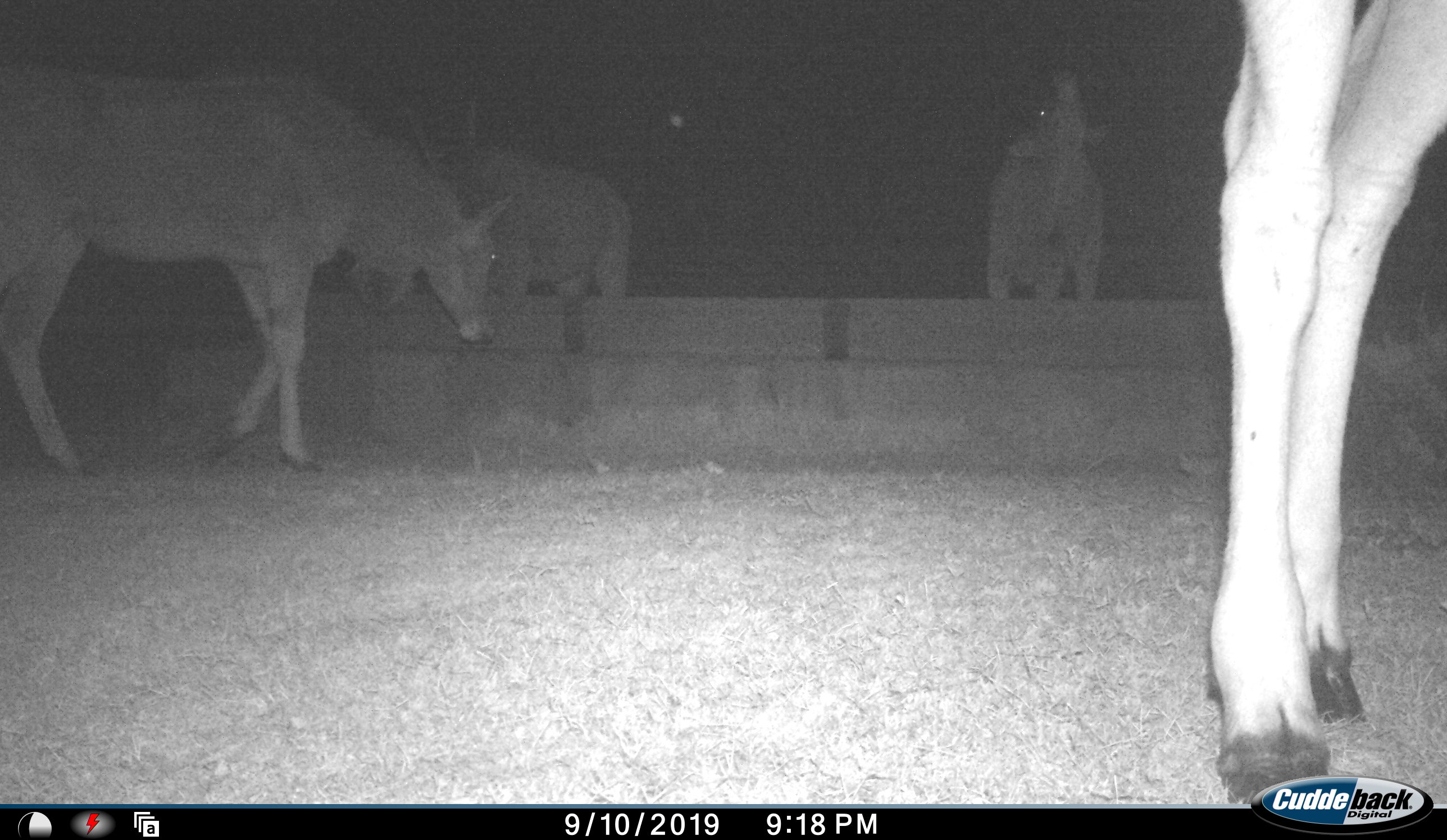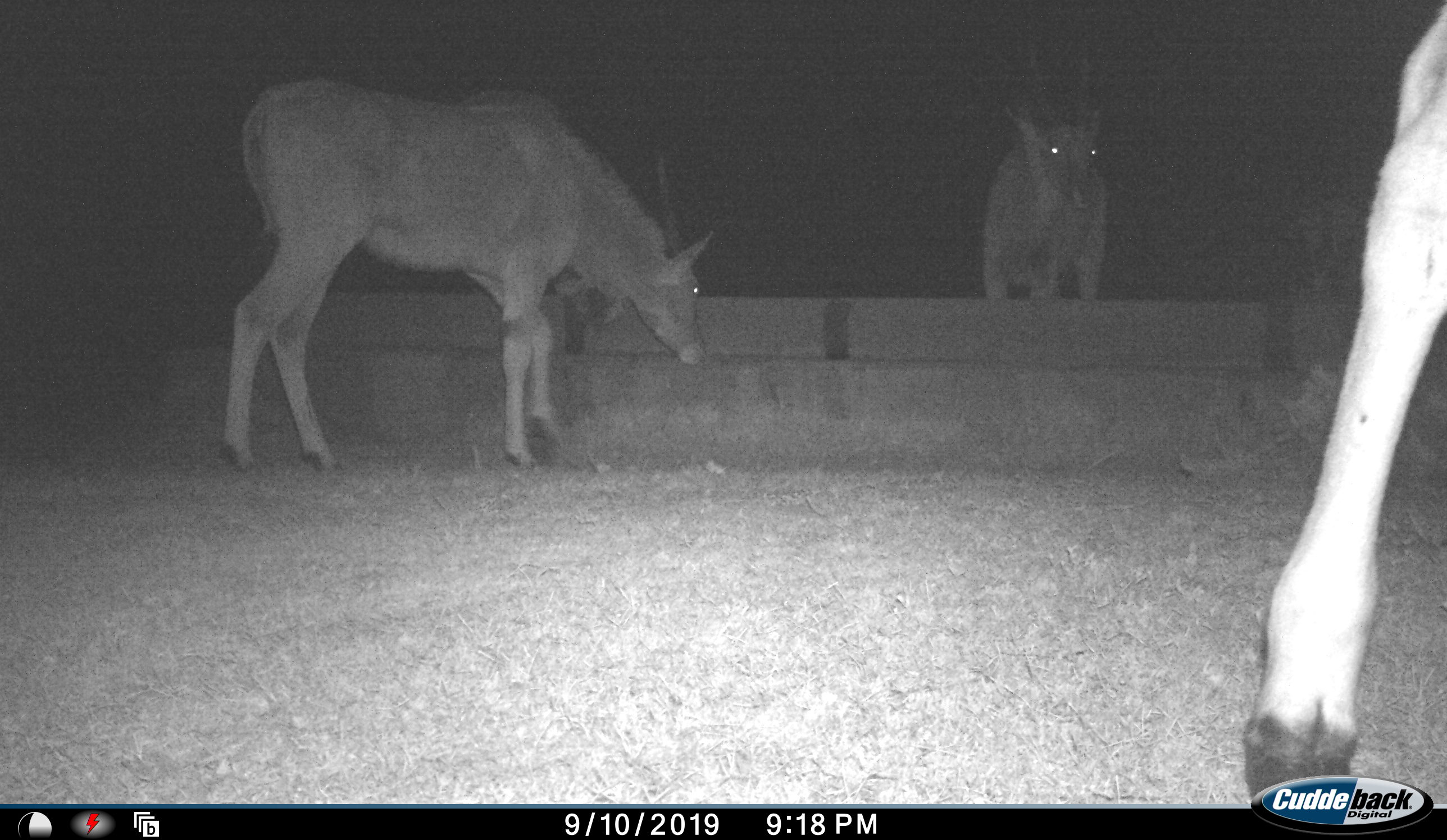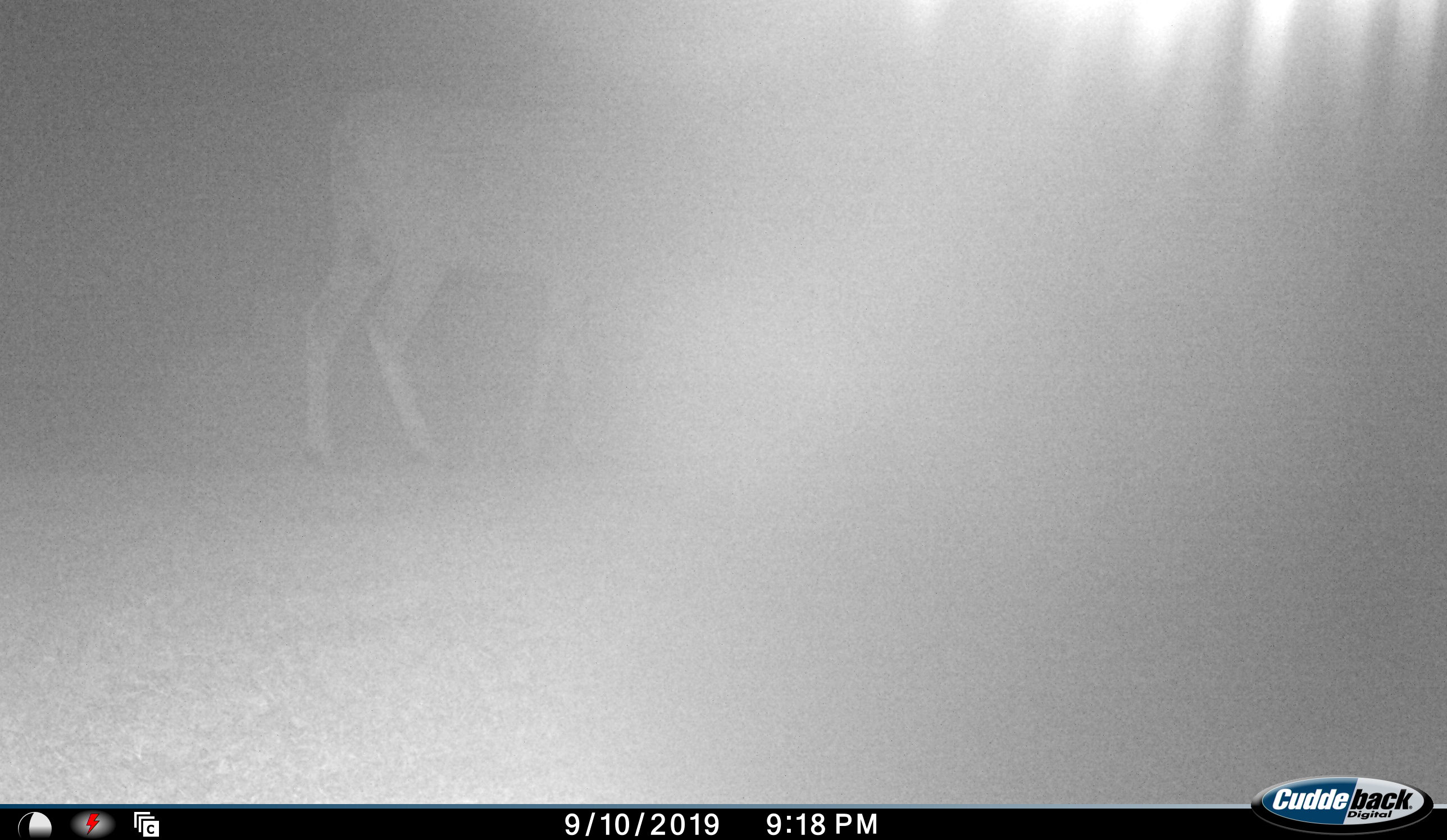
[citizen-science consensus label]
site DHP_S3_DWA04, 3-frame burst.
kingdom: Animalia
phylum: Chordata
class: Mammalia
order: Artiodactyla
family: Bovidae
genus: Tragelaphus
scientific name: Tragelaphus oryx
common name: eland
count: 4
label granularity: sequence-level